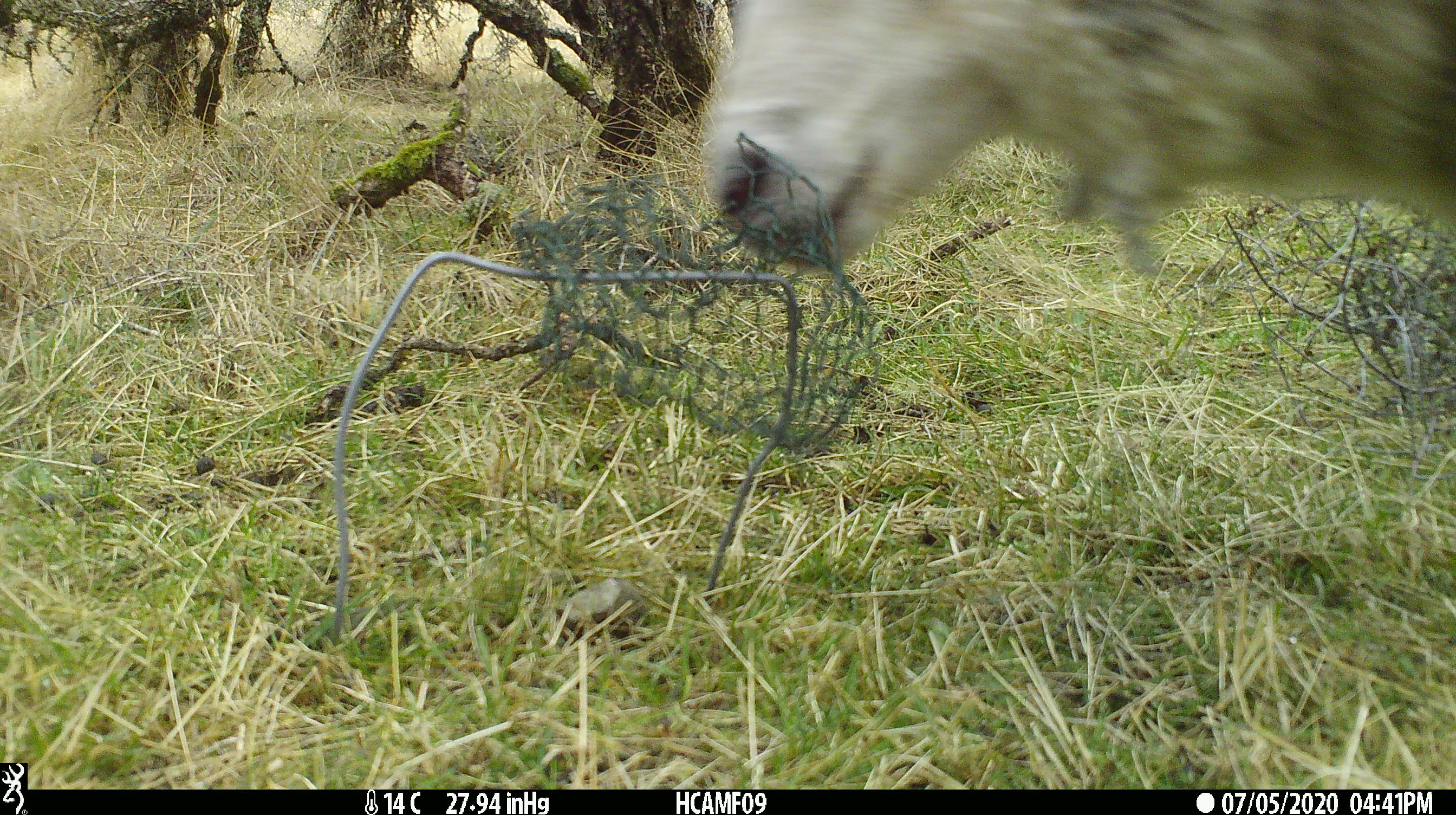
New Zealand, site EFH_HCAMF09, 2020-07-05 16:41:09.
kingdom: Animalia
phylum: Chordata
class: Mammalia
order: Artiodactyla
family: Bovidae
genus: Ovis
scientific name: Ovis aries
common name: domestic sheep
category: sheep